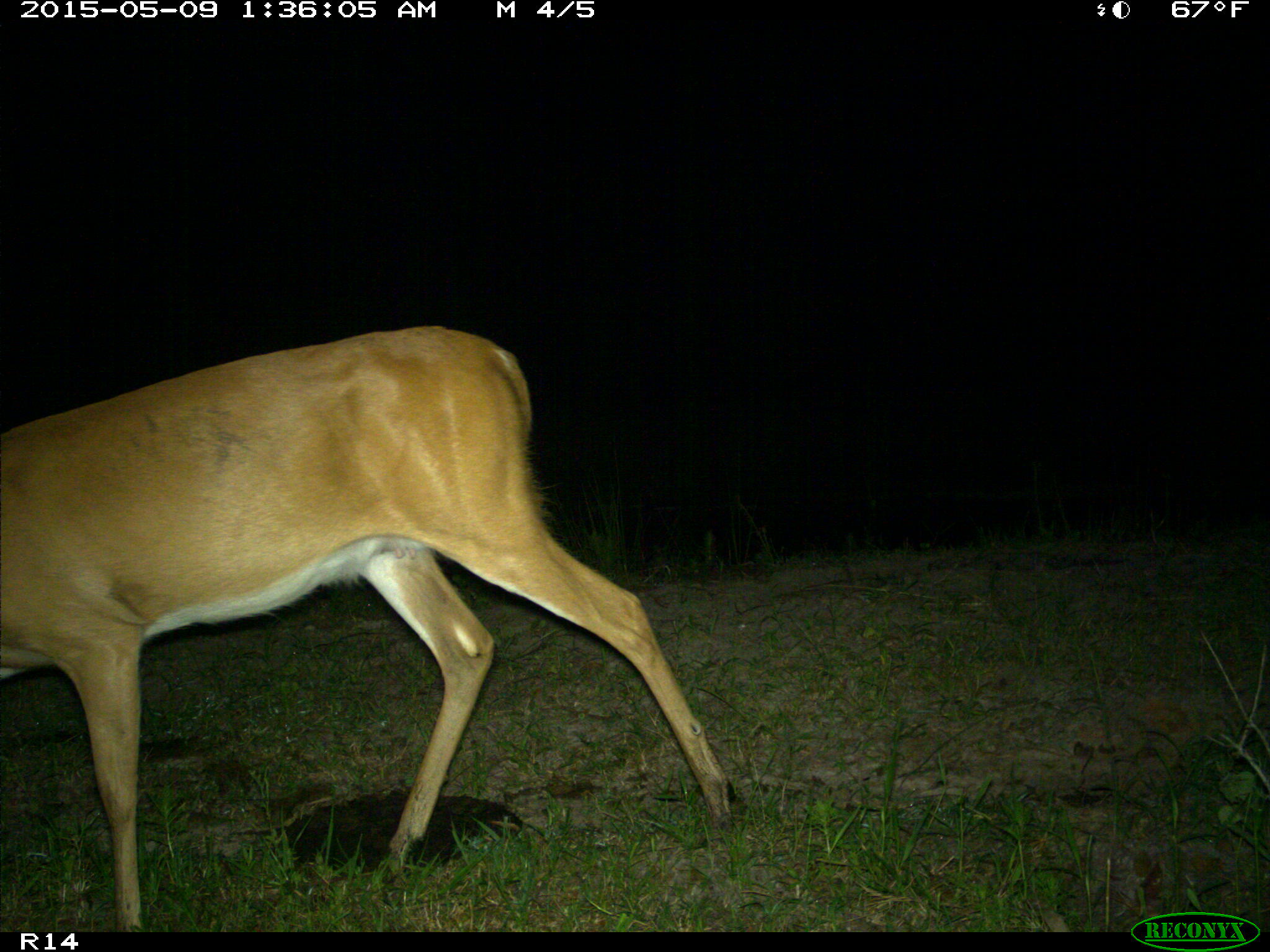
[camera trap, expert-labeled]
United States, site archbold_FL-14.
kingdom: Animalia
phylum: Chordata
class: Mammalia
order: Artiodactyla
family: Cervidae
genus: Odocoileus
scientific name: Odocoileus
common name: deer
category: unidentified deer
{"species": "unidentified deer (deer) (Odocoileus)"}